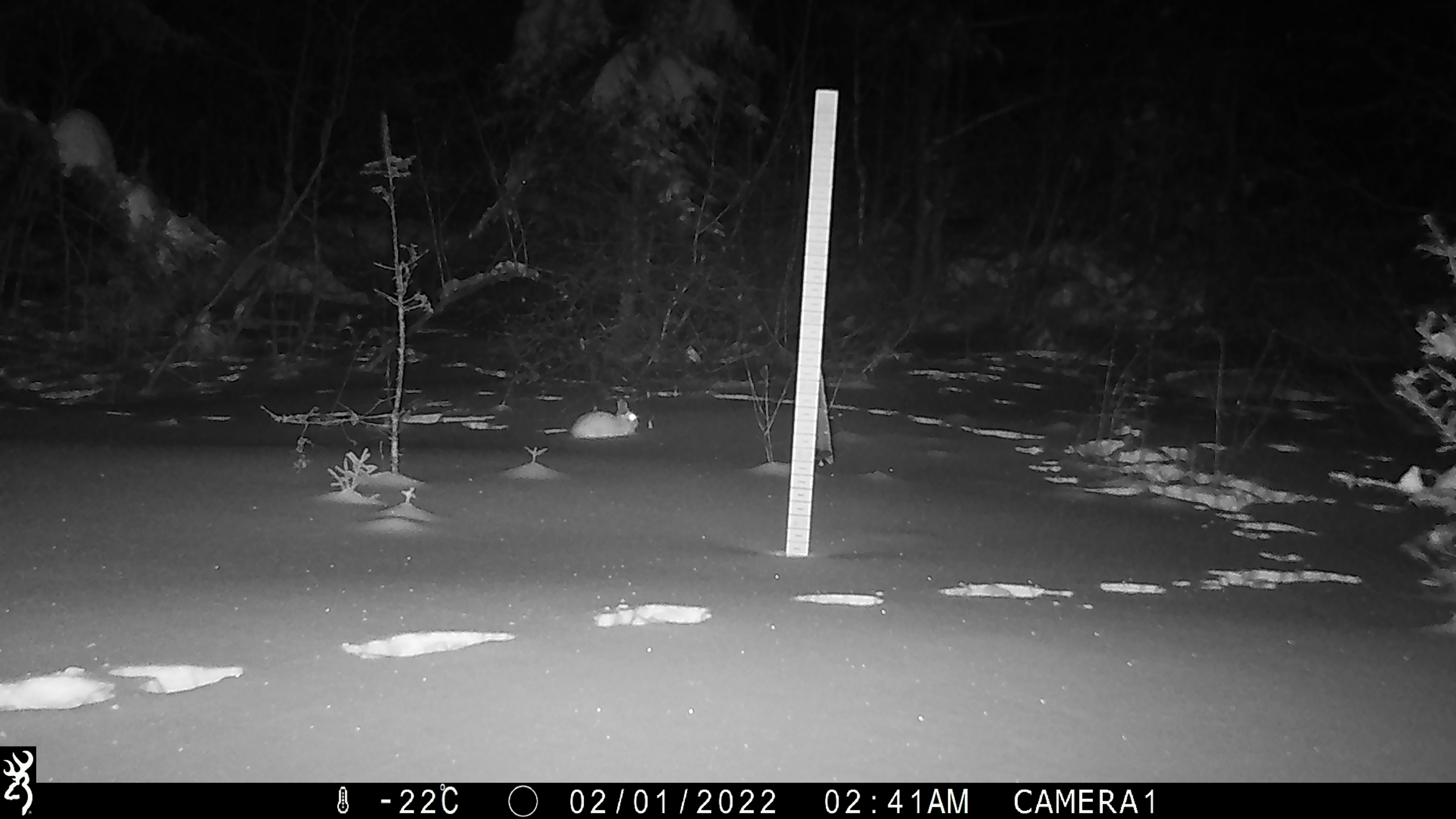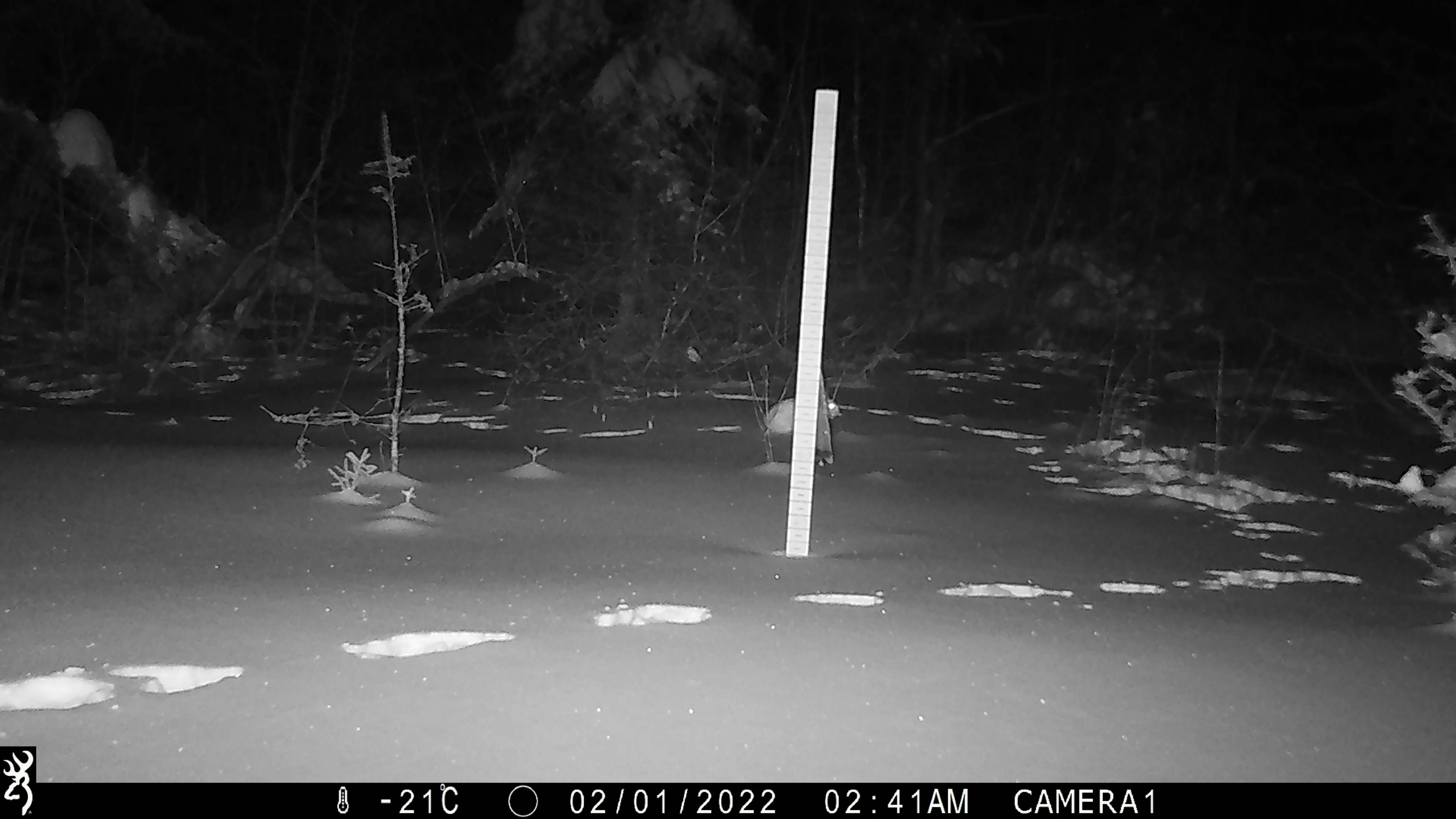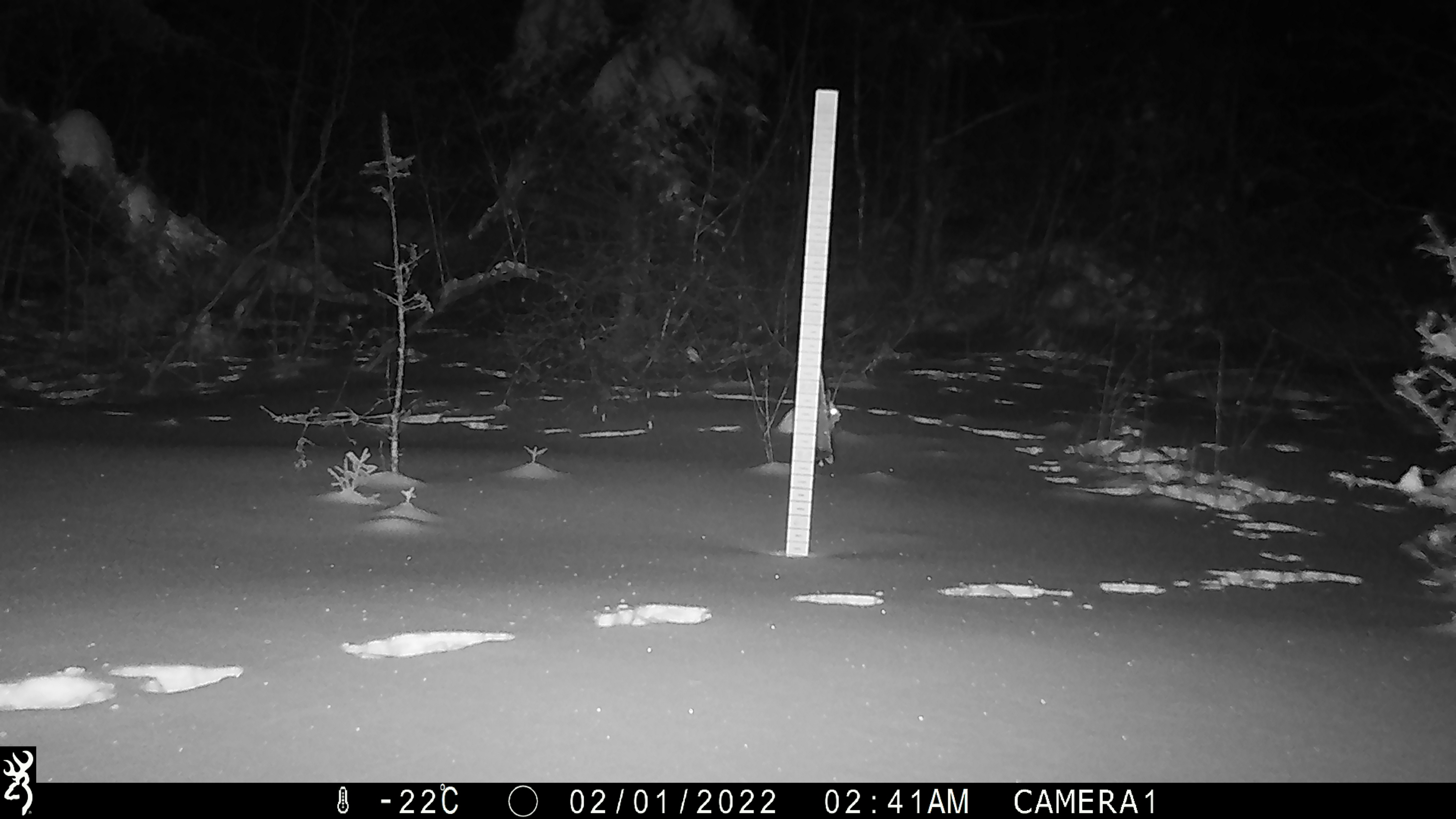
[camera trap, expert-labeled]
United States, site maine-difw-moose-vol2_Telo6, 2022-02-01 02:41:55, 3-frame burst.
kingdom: Animalia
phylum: Chordata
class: Mammalia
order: Lagomorpha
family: Leporidae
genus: Lepus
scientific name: Lepus americanus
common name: snowshoe hare